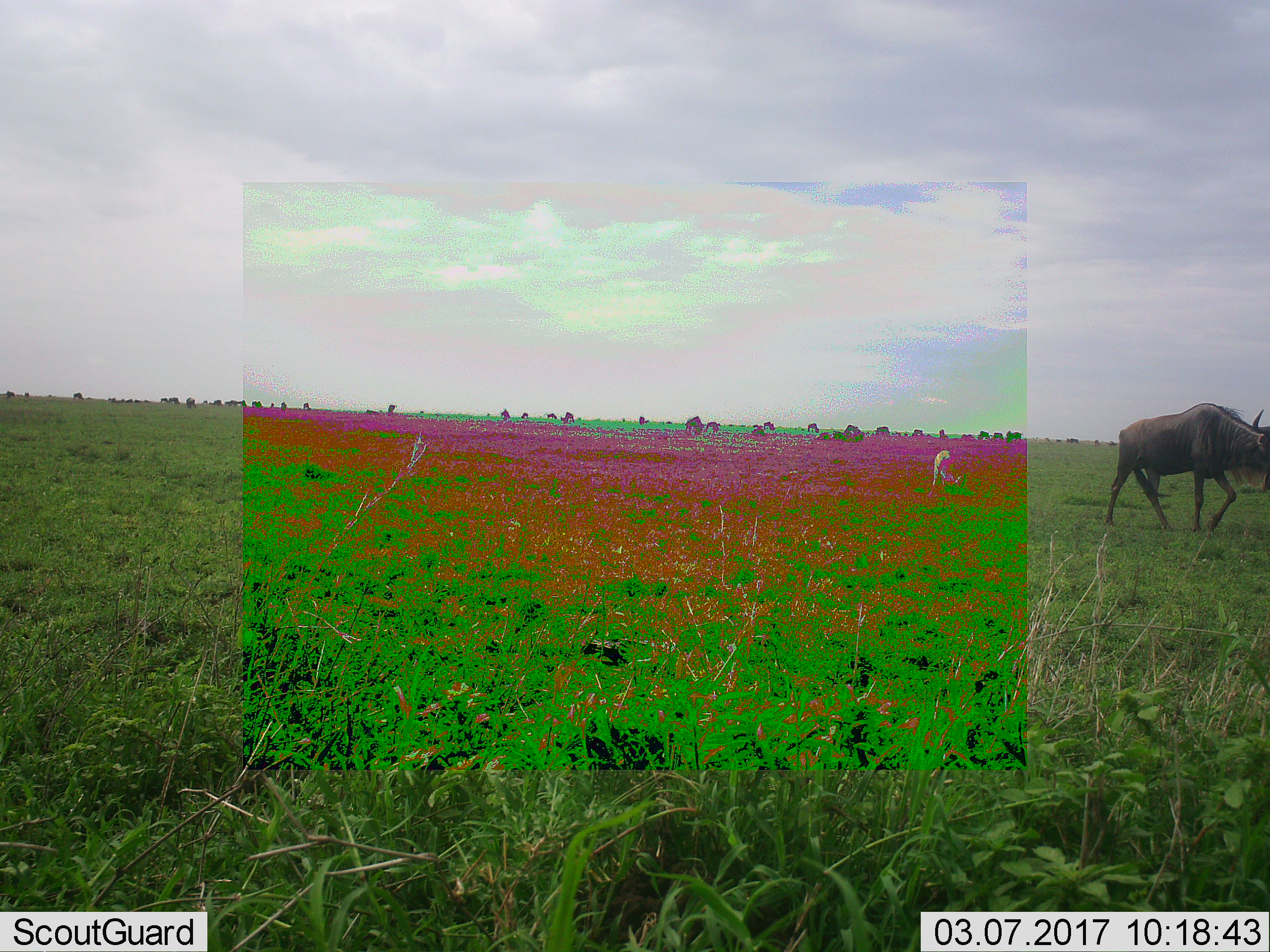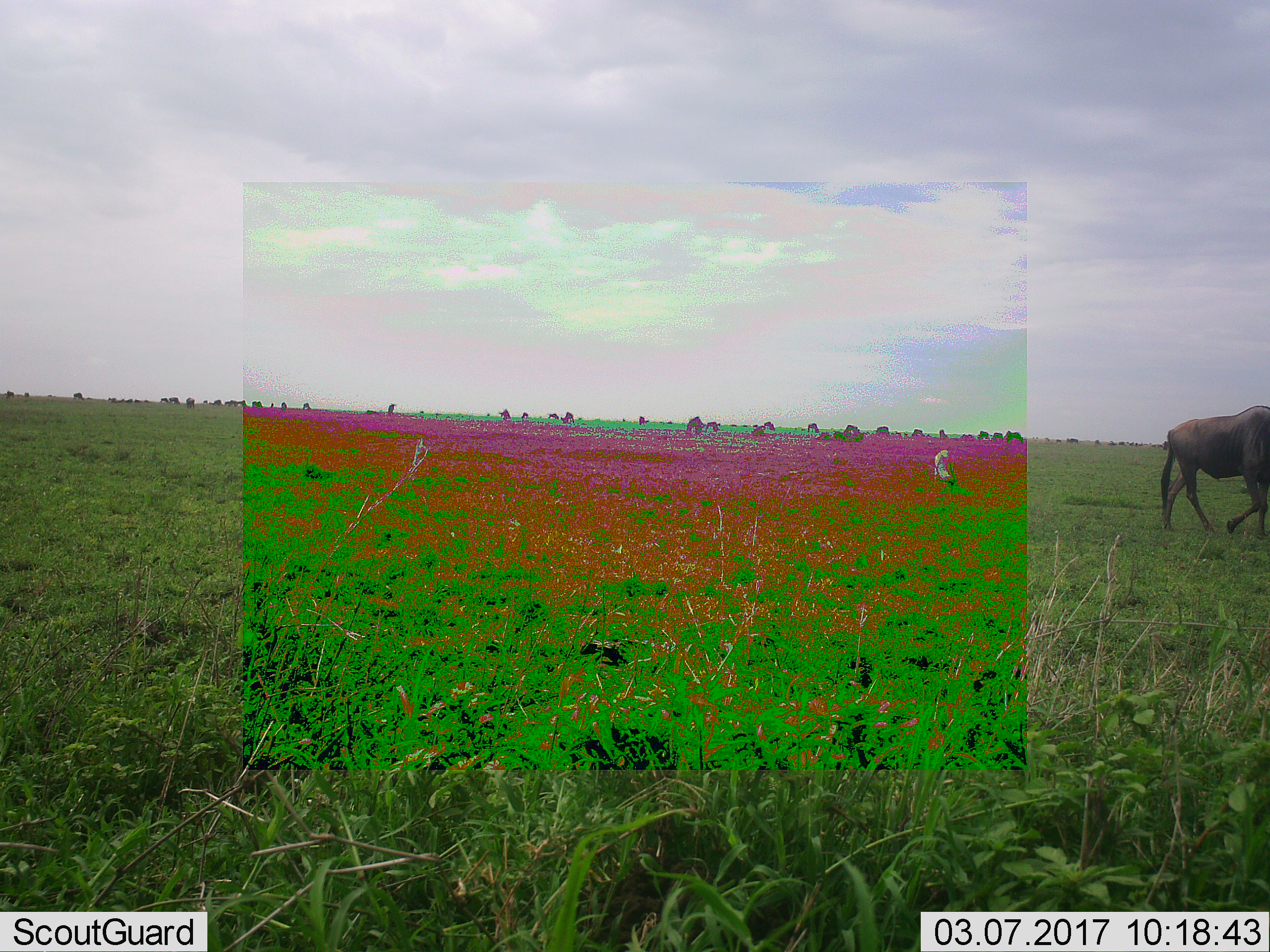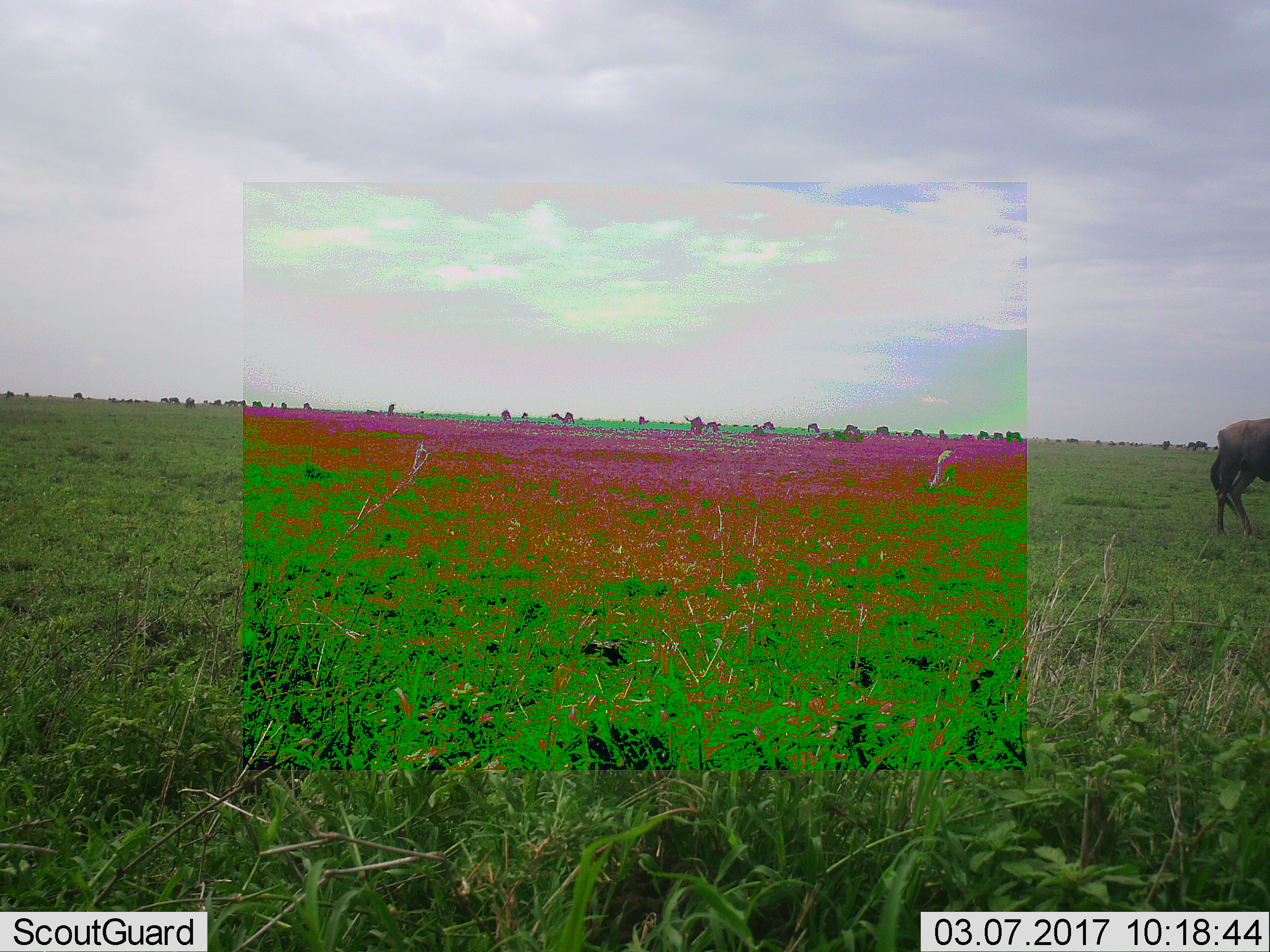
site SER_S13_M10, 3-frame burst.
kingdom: Animalia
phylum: Chordata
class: Mammalia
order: Artiodactyla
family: Bovidae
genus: Connochaetes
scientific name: Connochaetes taurinus taurinus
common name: blue wildebeest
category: wildebeestblue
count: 1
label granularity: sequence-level